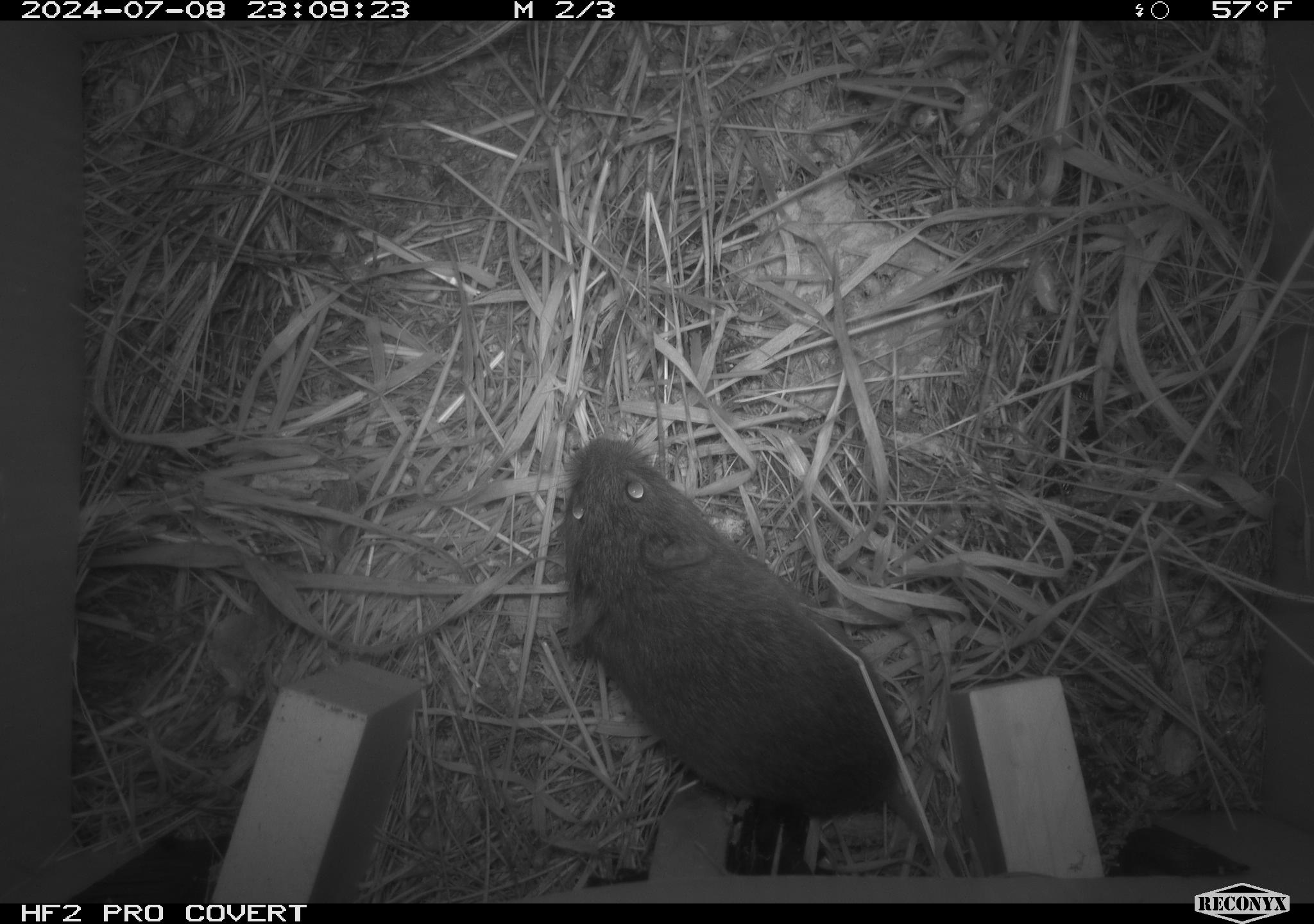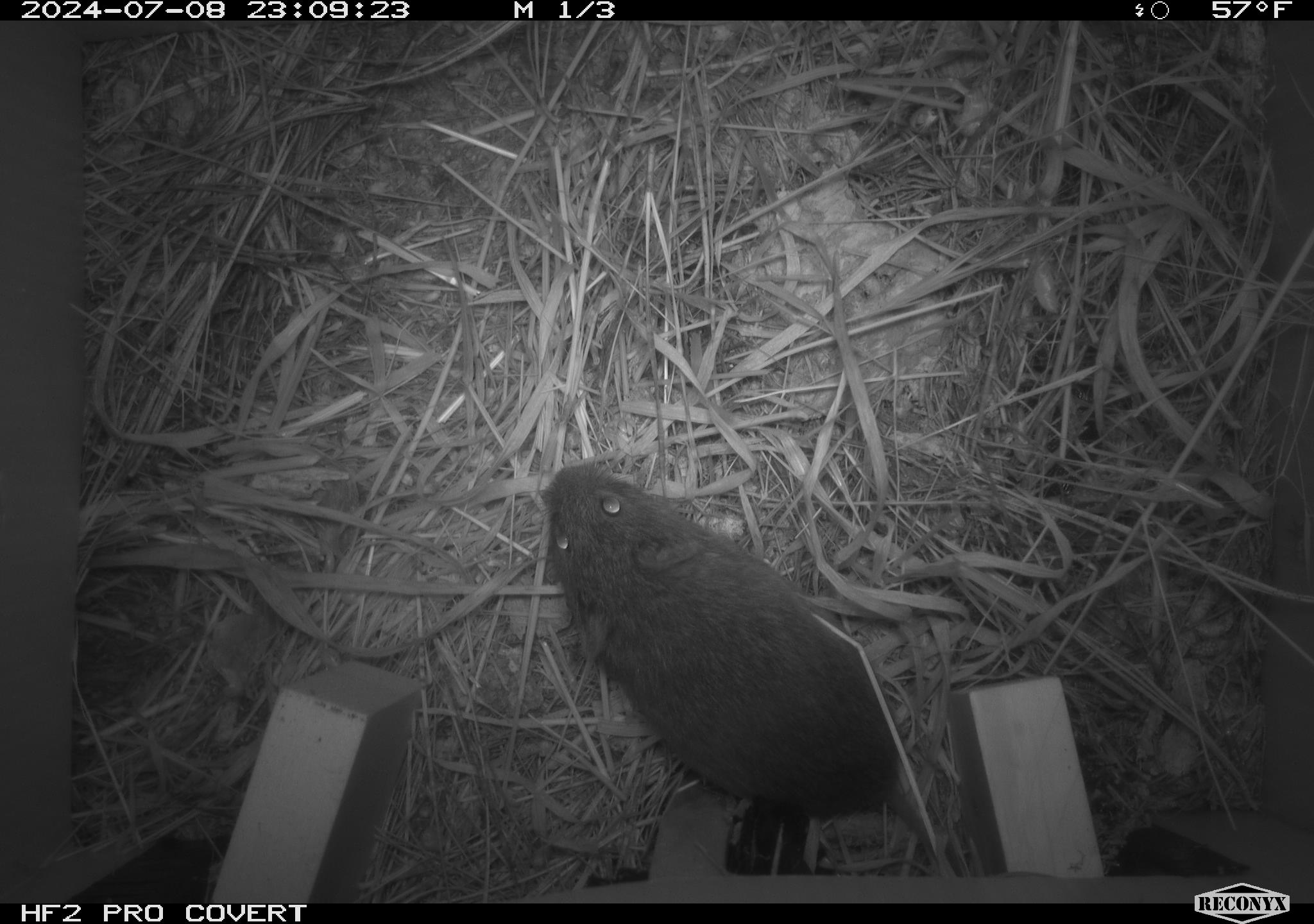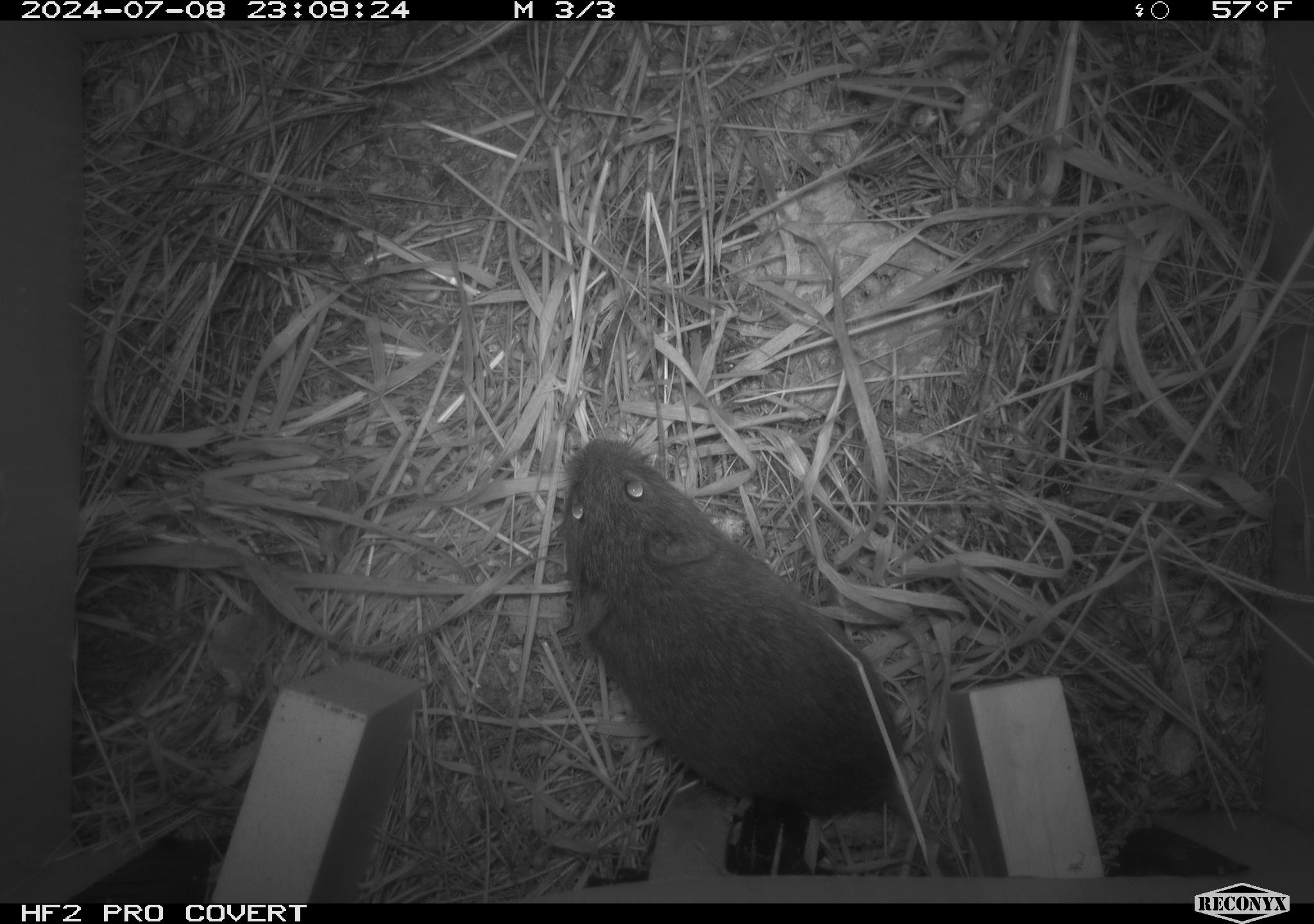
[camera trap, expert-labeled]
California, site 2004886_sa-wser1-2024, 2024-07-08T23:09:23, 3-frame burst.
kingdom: Animalia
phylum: Chordata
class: Mammalia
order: Rodentia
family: Cricetidae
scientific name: Arvicolinae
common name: voles, lemmings, and muskrats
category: arvicolinae subfamily